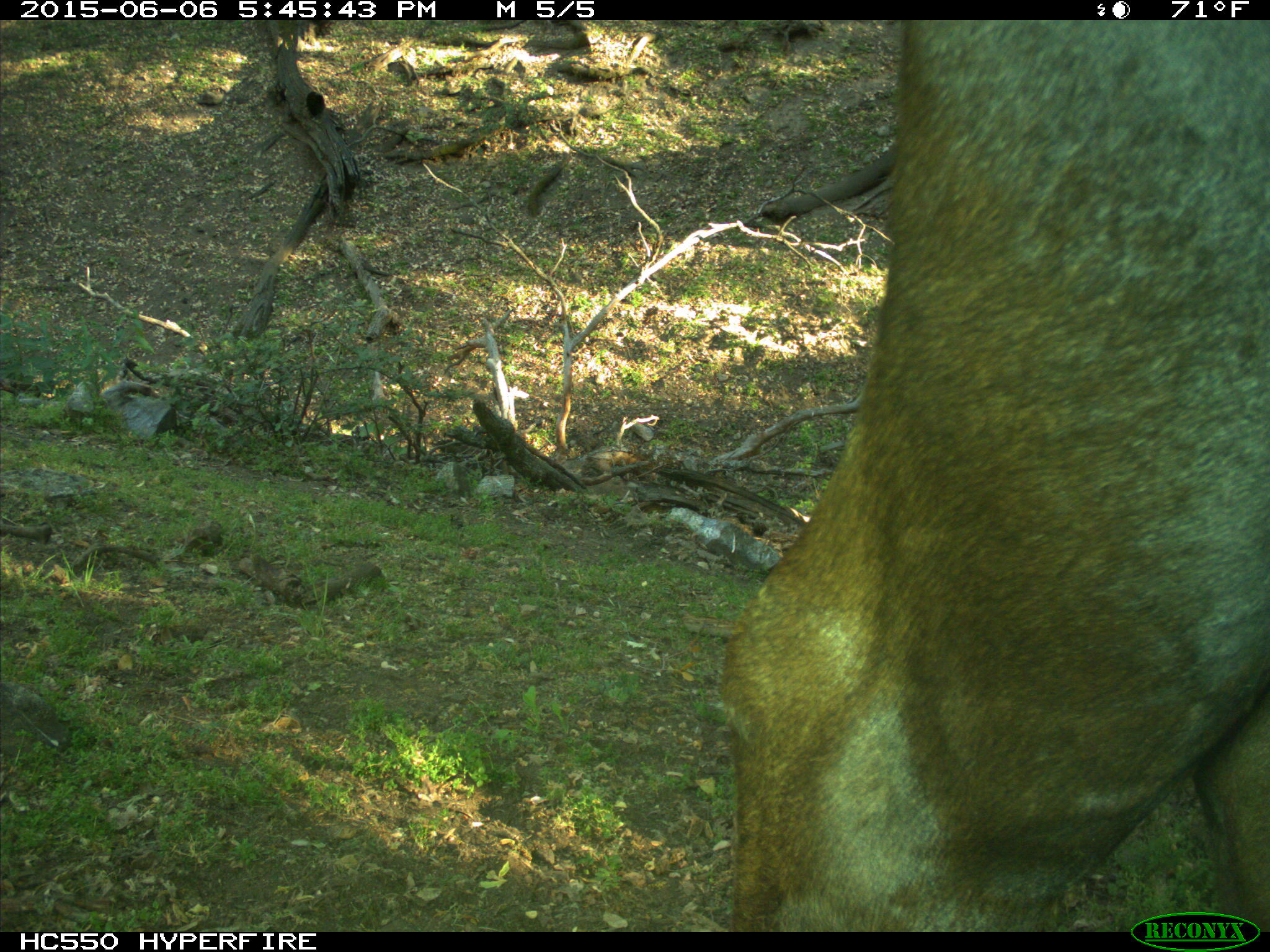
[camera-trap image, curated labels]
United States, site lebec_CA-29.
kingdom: Animalia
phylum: Chordata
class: Mammalia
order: Artiodactyla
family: Bovidae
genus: Bos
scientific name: Bos taurus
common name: domestic cow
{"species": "Bos taurus (domestic cow)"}